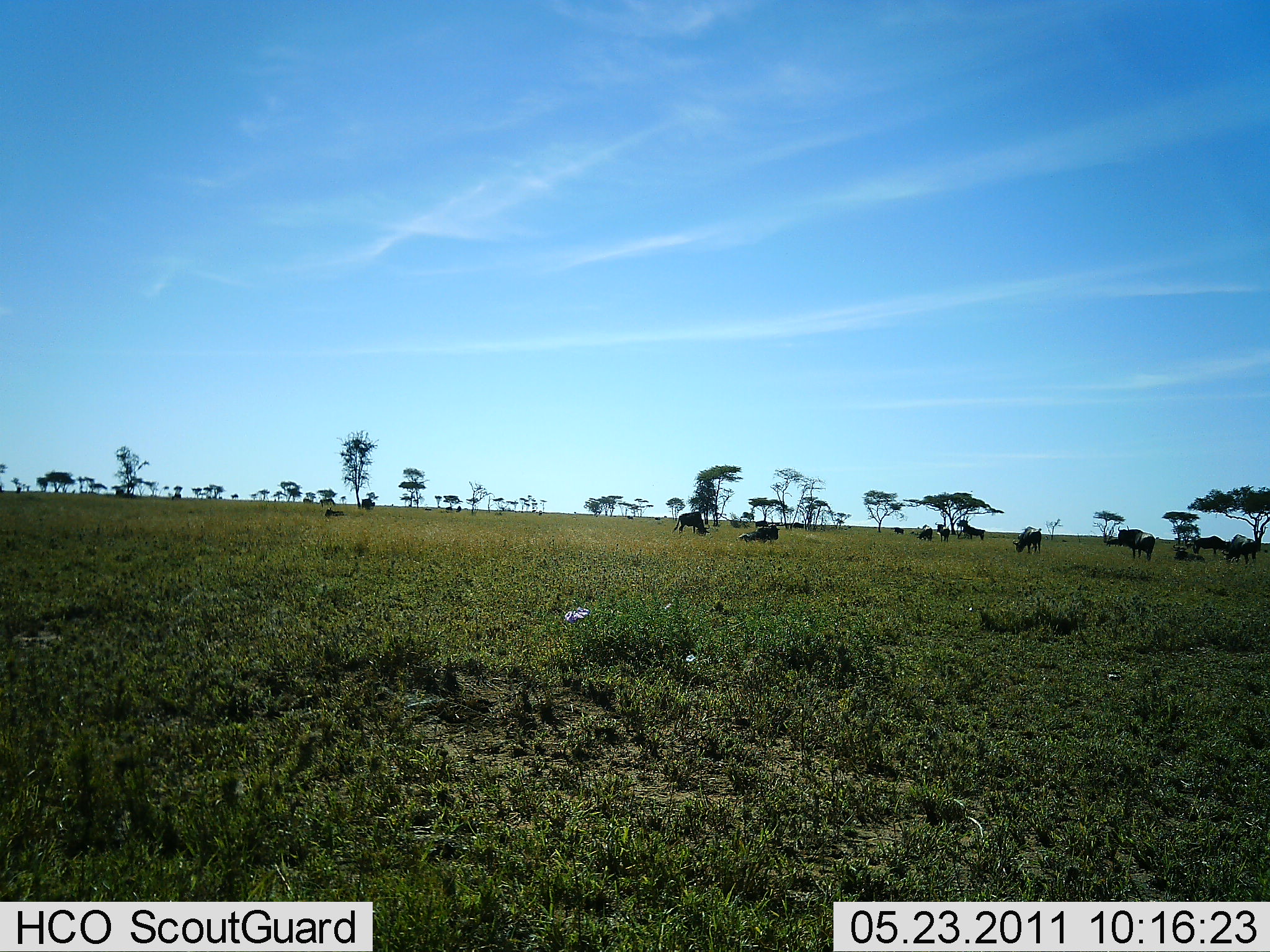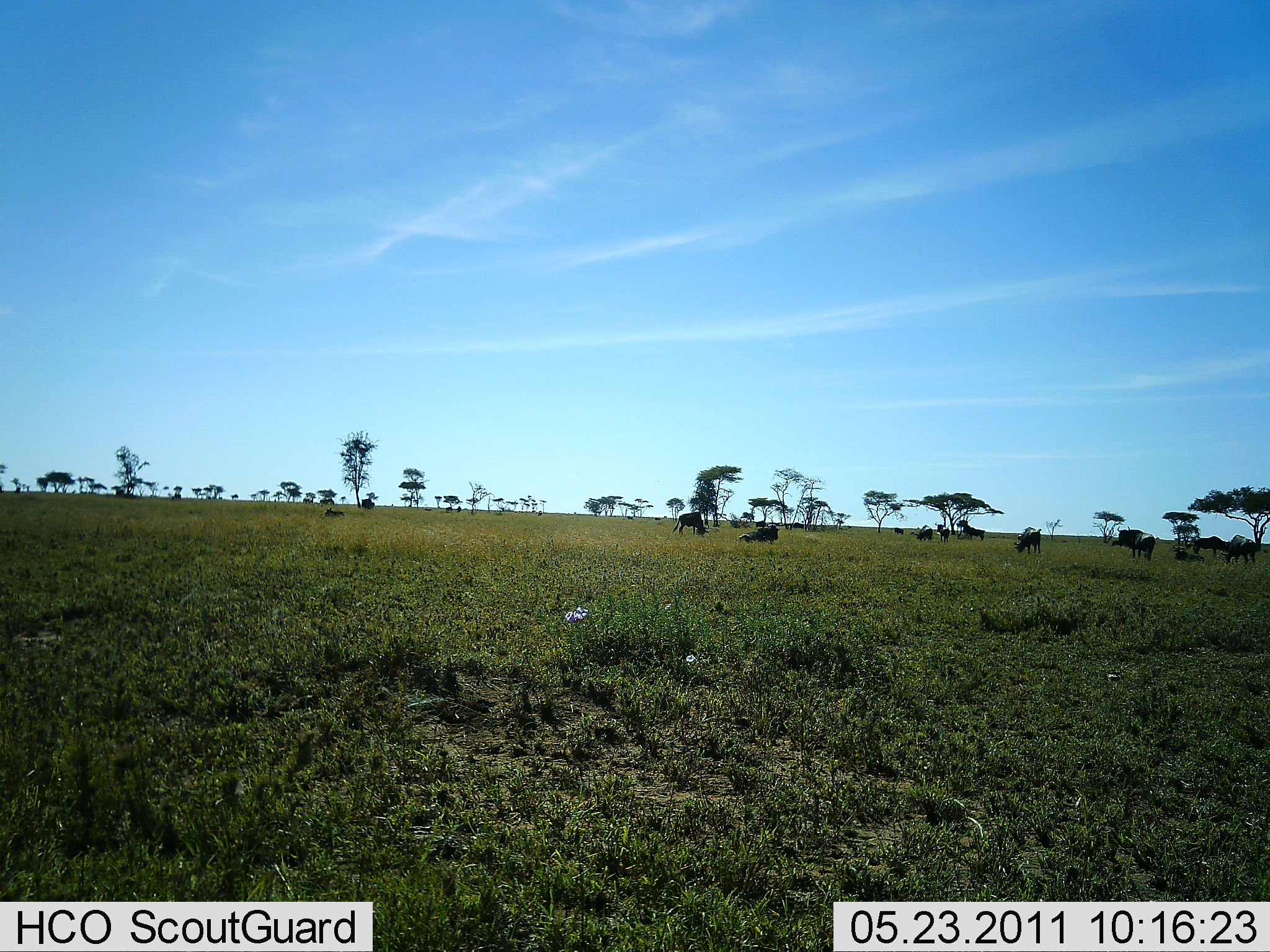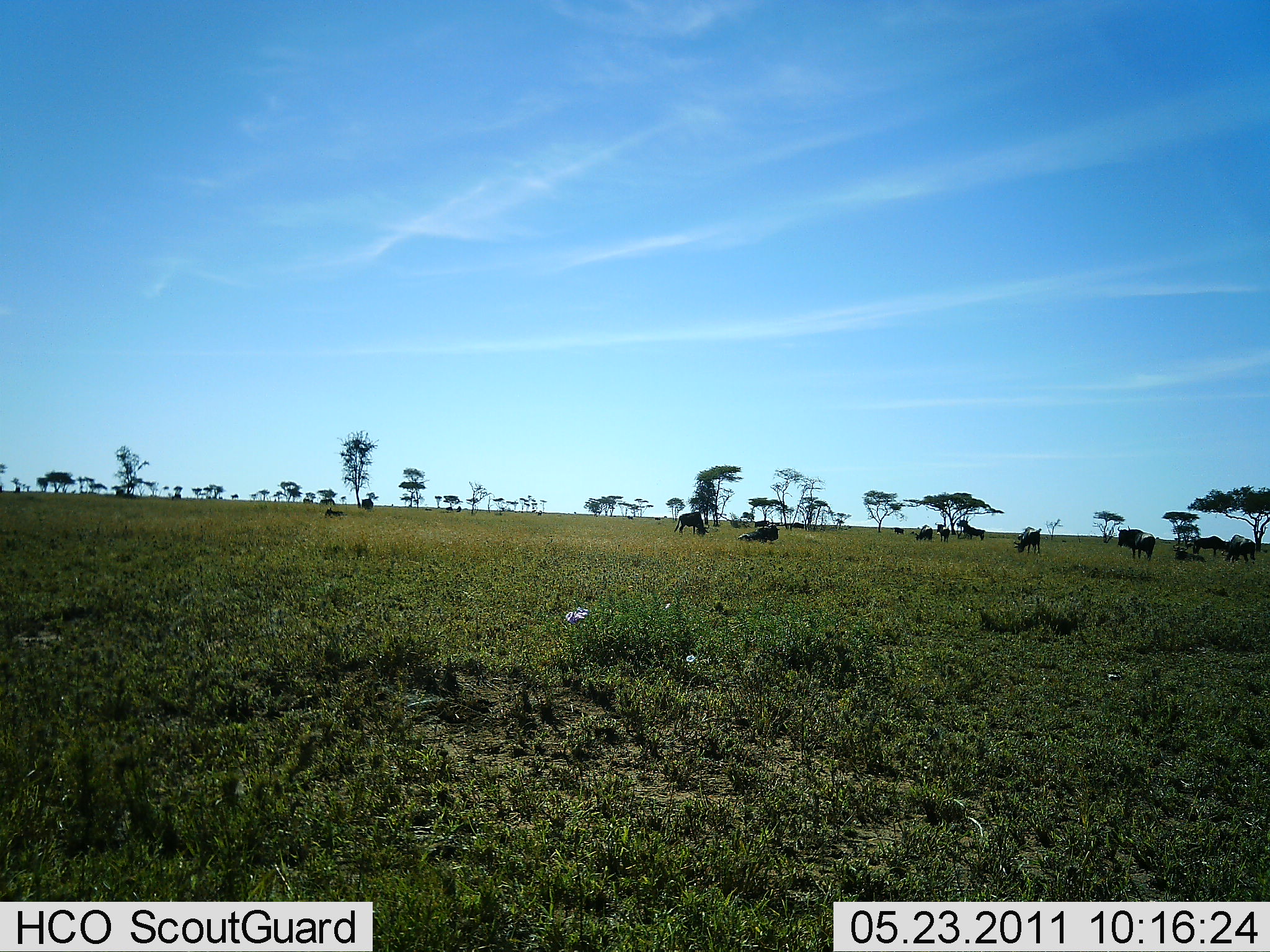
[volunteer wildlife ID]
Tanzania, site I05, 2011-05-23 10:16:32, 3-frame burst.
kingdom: Animalia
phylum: Chordata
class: Mammalia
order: Artiodactyla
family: Bovidae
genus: Connochaetes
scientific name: Connochaetes taurinus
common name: blue wildebeest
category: wildebeest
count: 11-50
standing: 73%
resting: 64%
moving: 0%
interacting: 0%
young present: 0%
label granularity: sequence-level